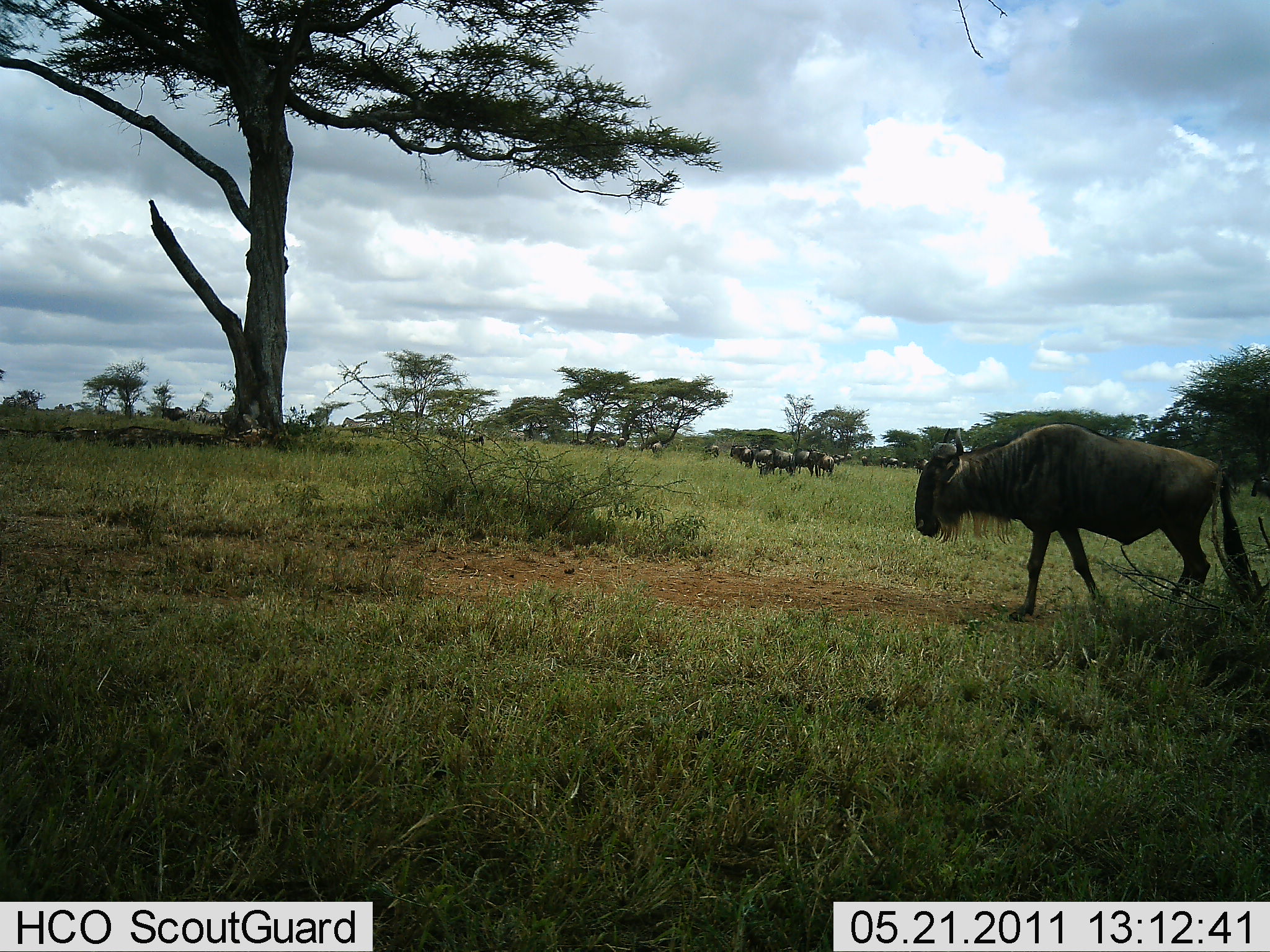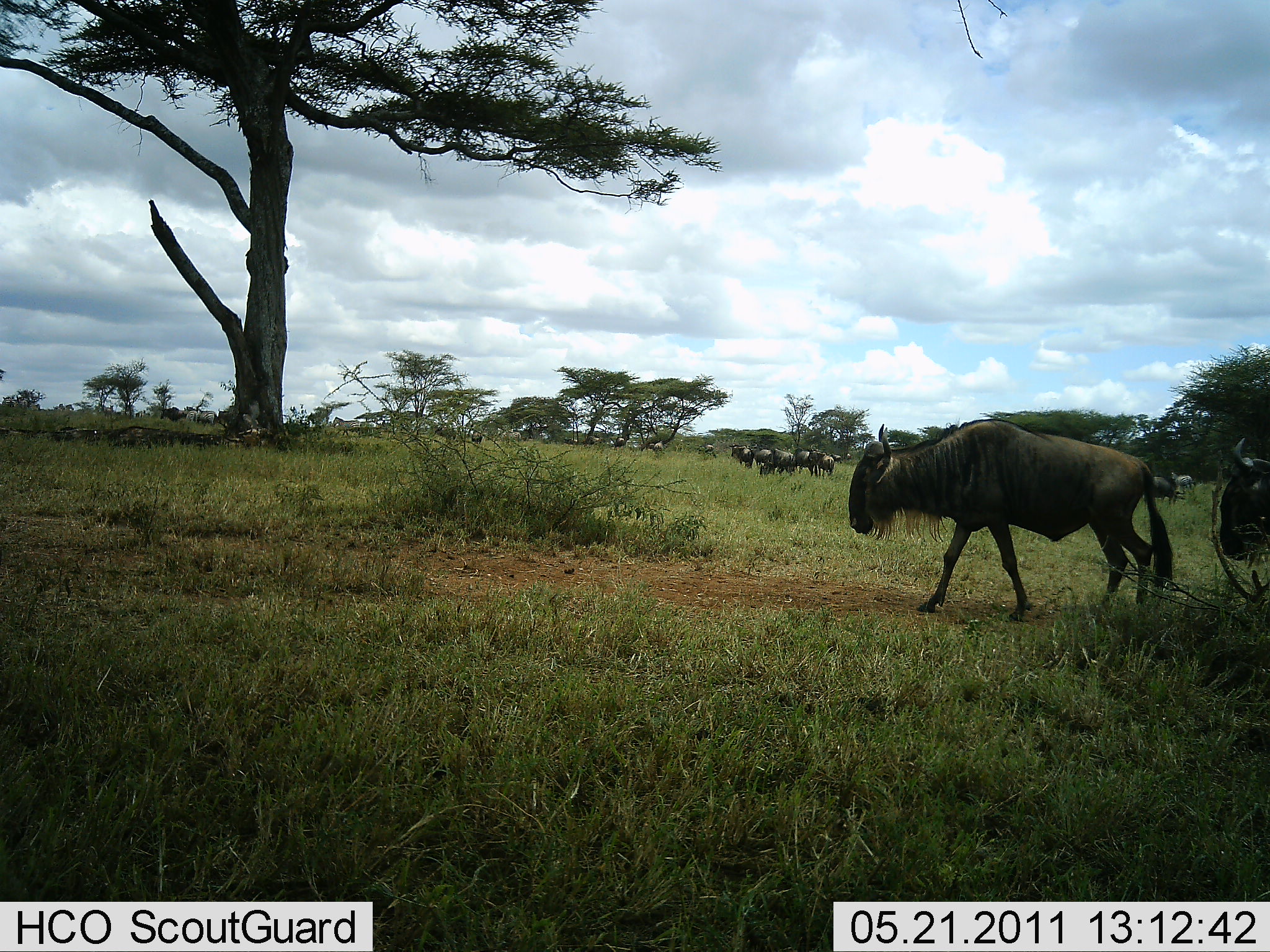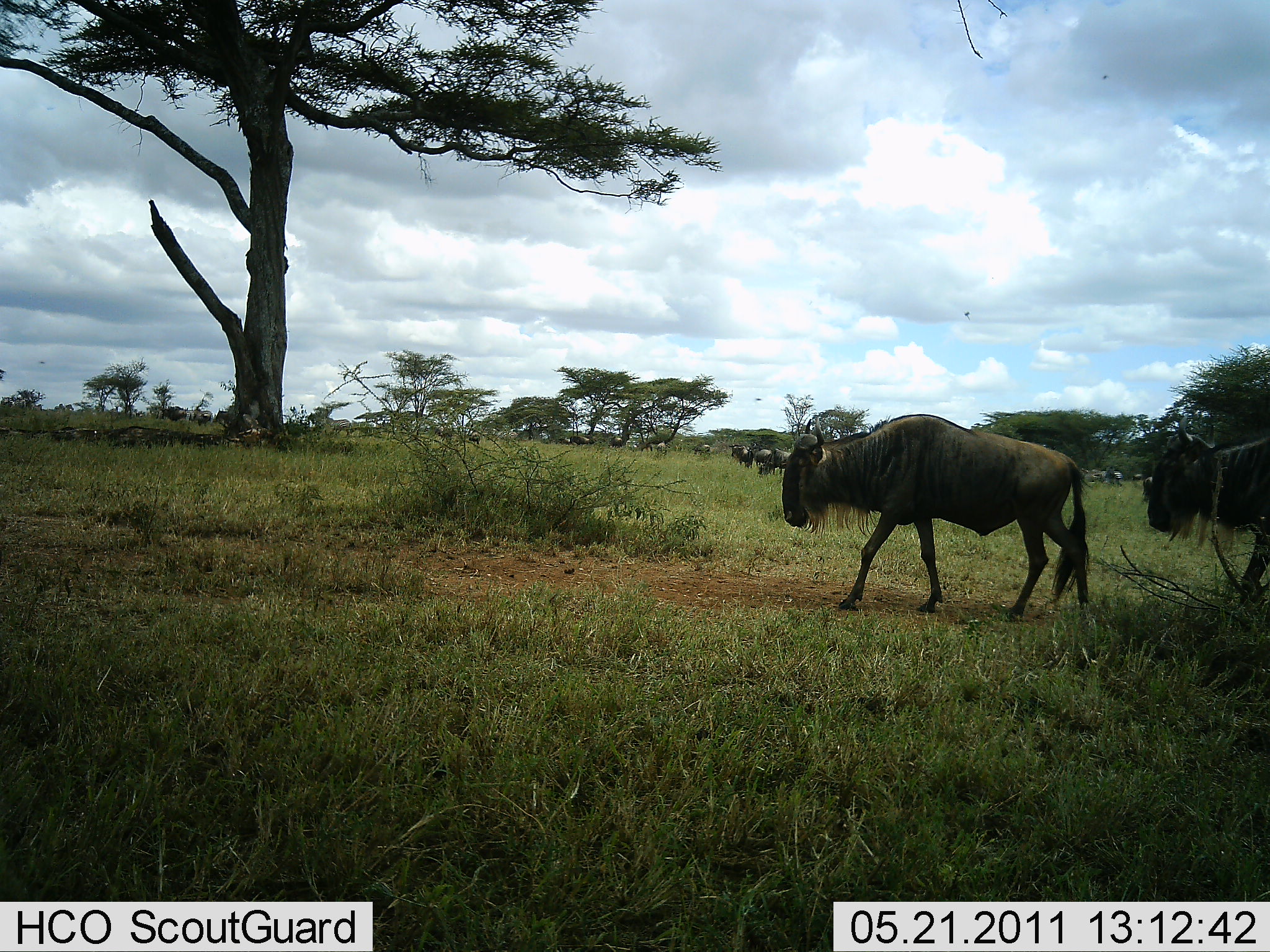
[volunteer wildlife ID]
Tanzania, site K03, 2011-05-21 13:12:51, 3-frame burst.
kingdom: Animalia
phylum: Chordata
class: Mammalia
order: Artiodactyla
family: Bovidae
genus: Connochaetes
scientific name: Connochaetes taurinus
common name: blue wildebeest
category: wildebeest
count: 11-50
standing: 9%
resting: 0%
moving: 100%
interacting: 0%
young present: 0%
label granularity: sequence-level